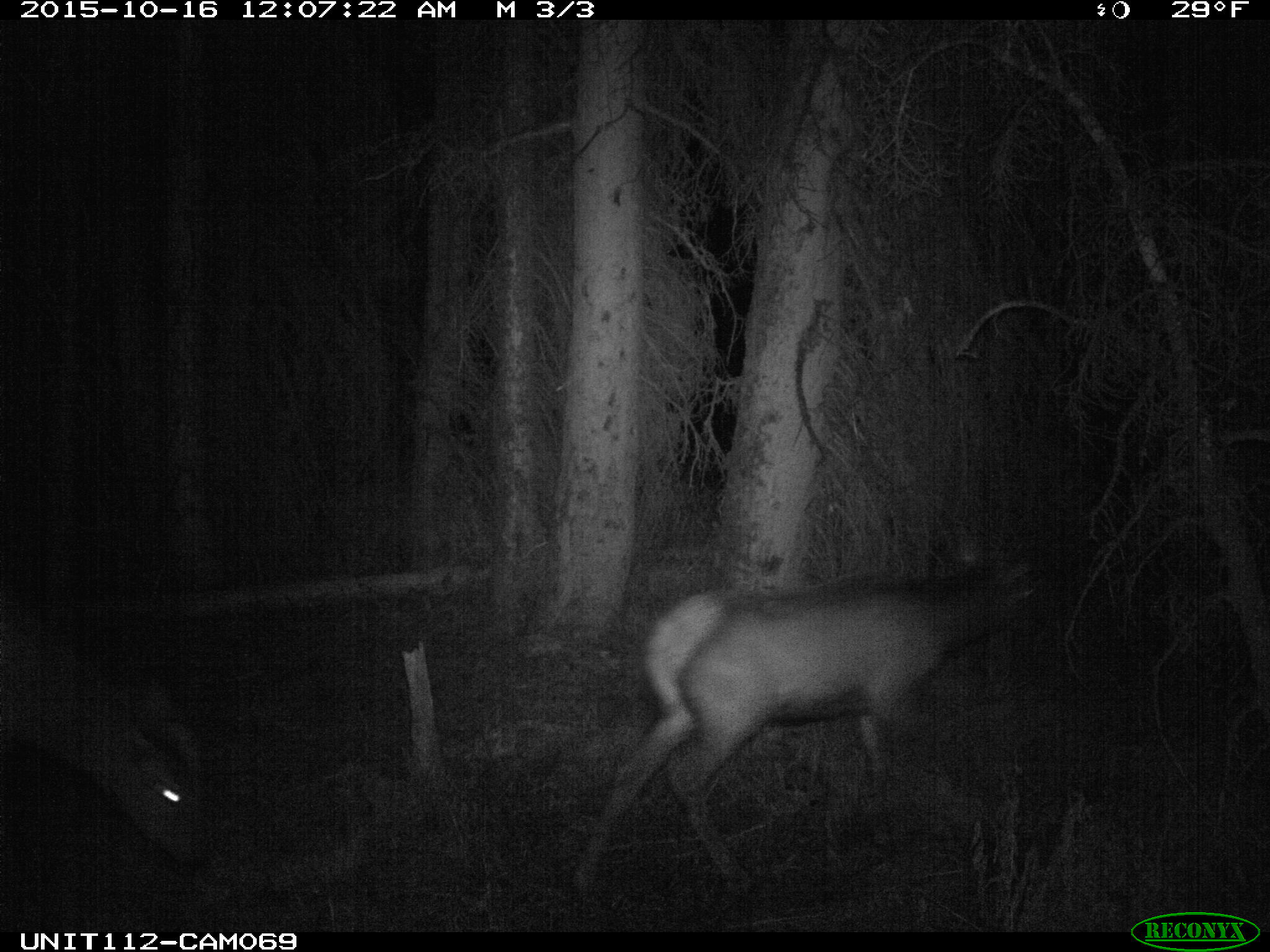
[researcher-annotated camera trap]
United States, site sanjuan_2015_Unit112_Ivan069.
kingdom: Animalia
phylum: Chordata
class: Mammalia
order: Artiodactyla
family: Cervidae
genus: Cervus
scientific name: Cervus elaphus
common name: red deer